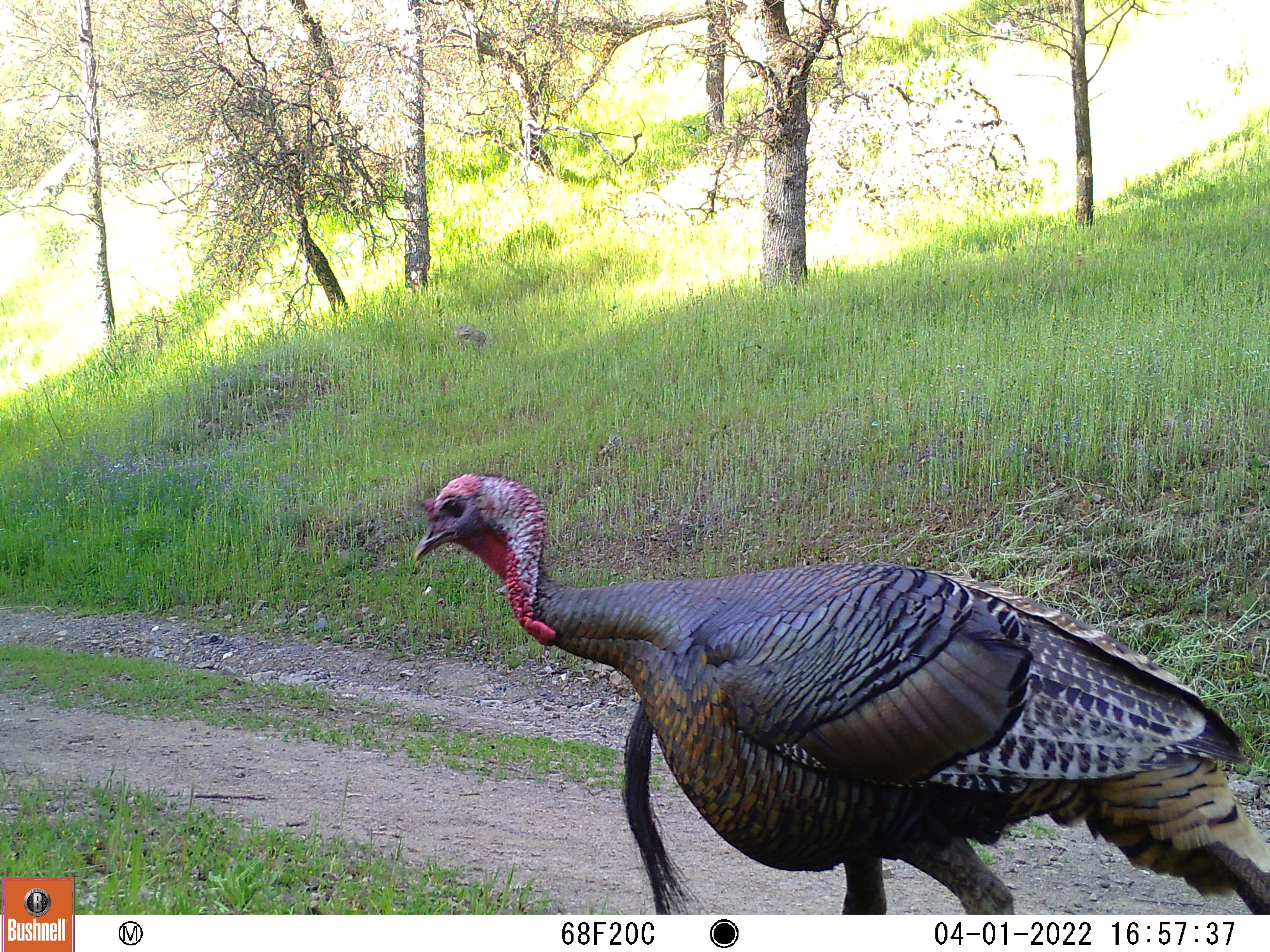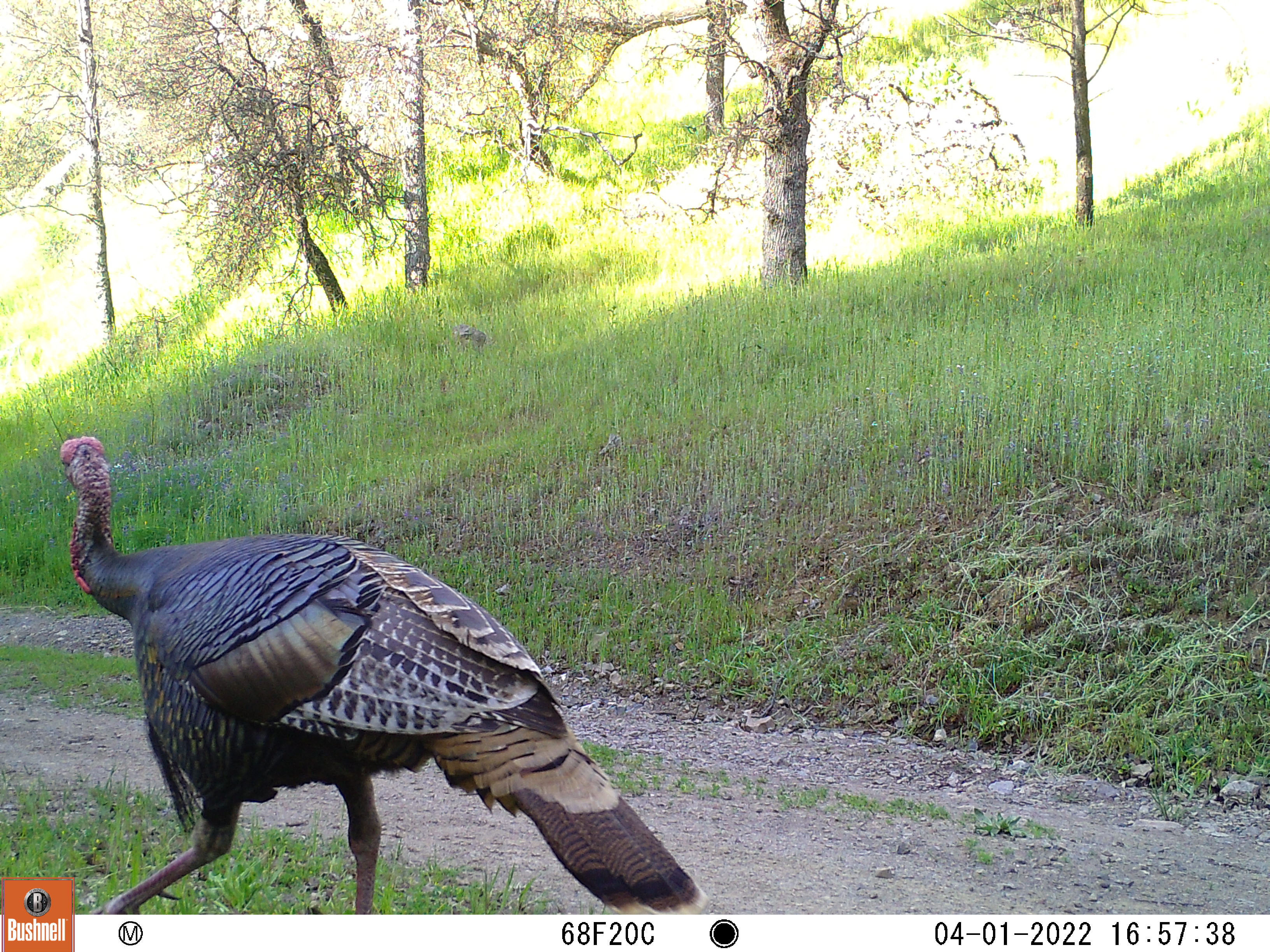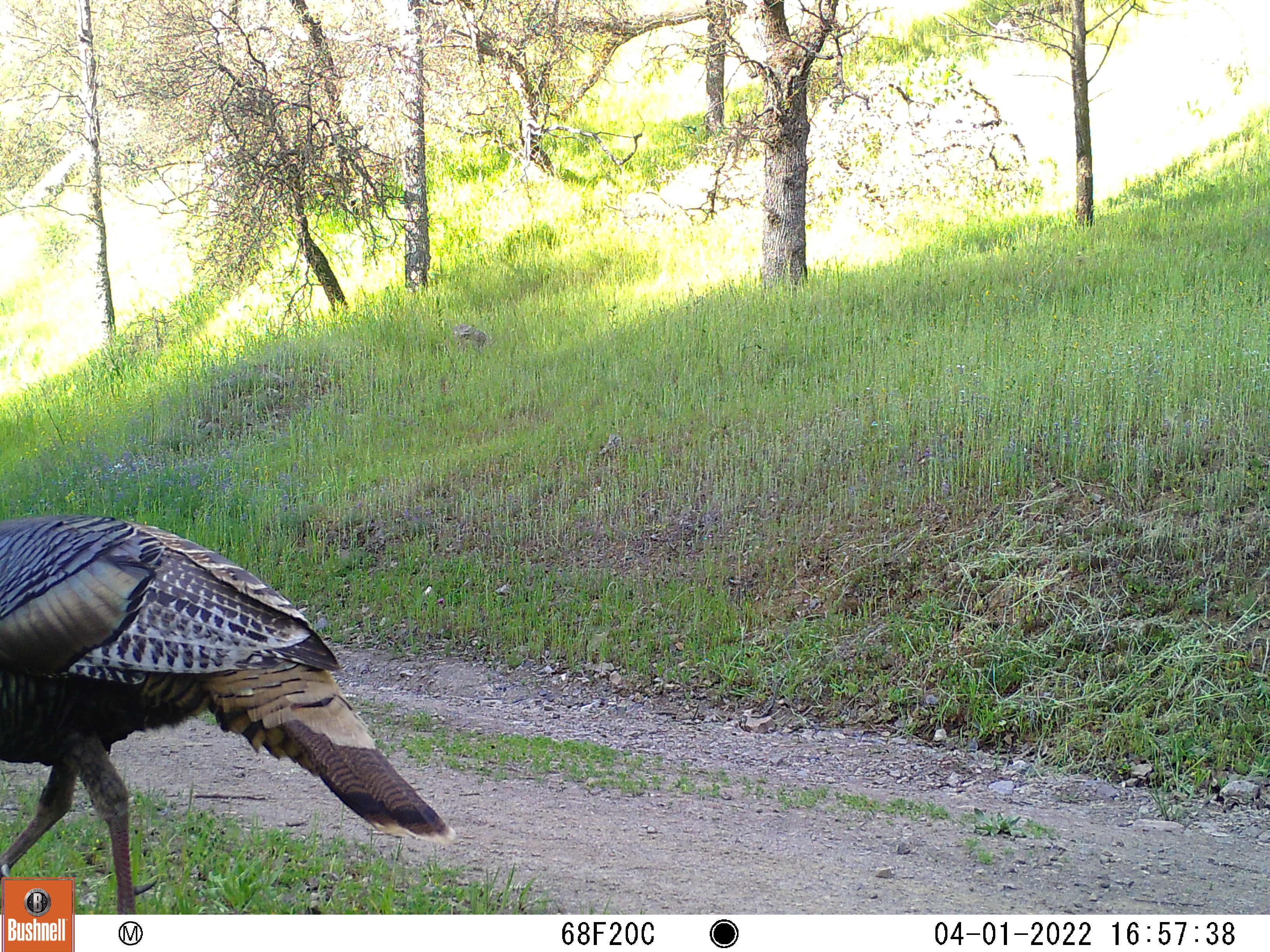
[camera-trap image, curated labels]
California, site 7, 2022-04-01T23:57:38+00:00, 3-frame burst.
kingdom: Animalia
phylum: Chordata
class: Aves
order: Galliformes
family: Phasianidae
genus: Meleagris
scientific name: Meleagris gallopavo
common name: turkey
Turkey (Meleagris gallopavo).